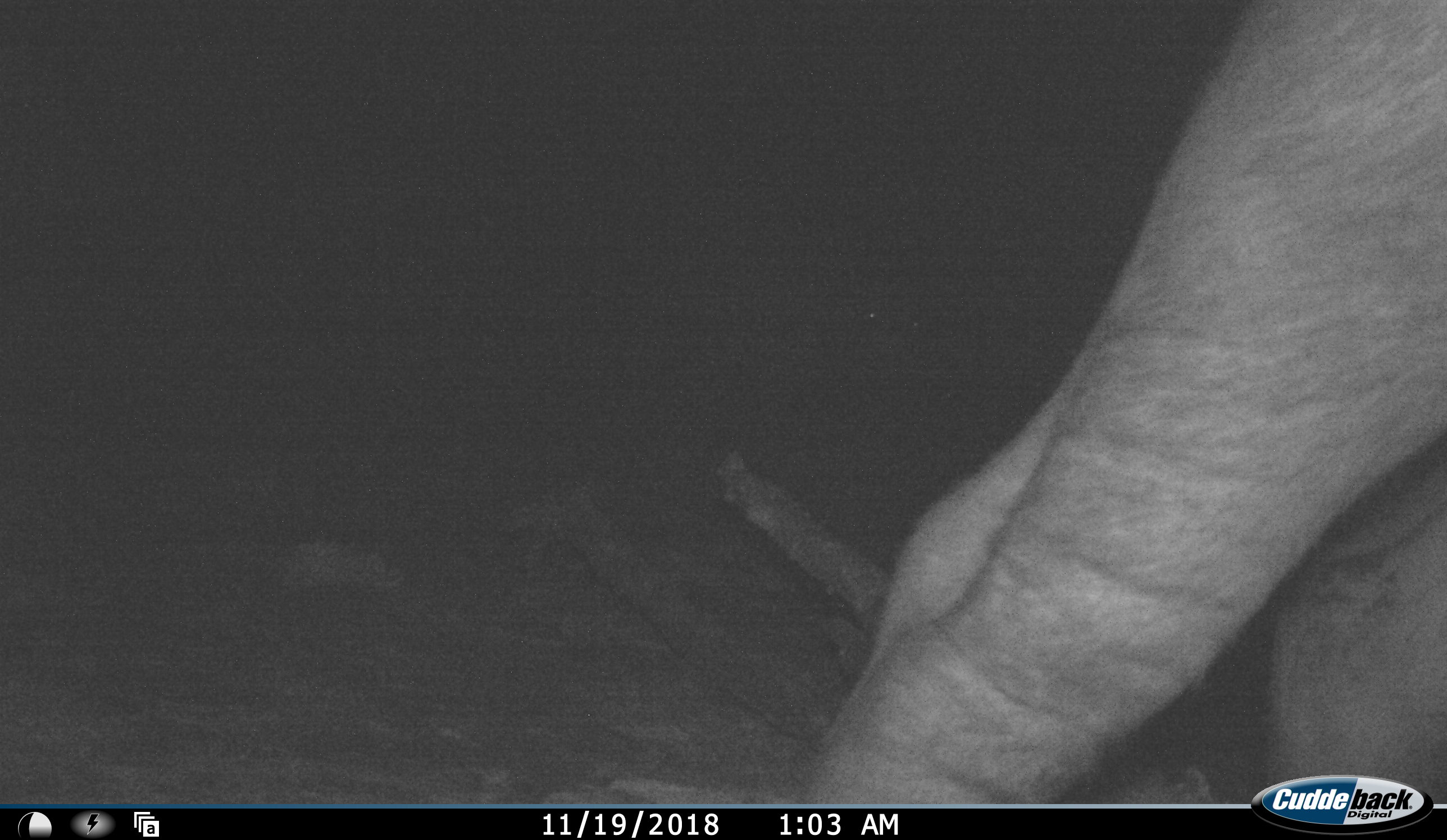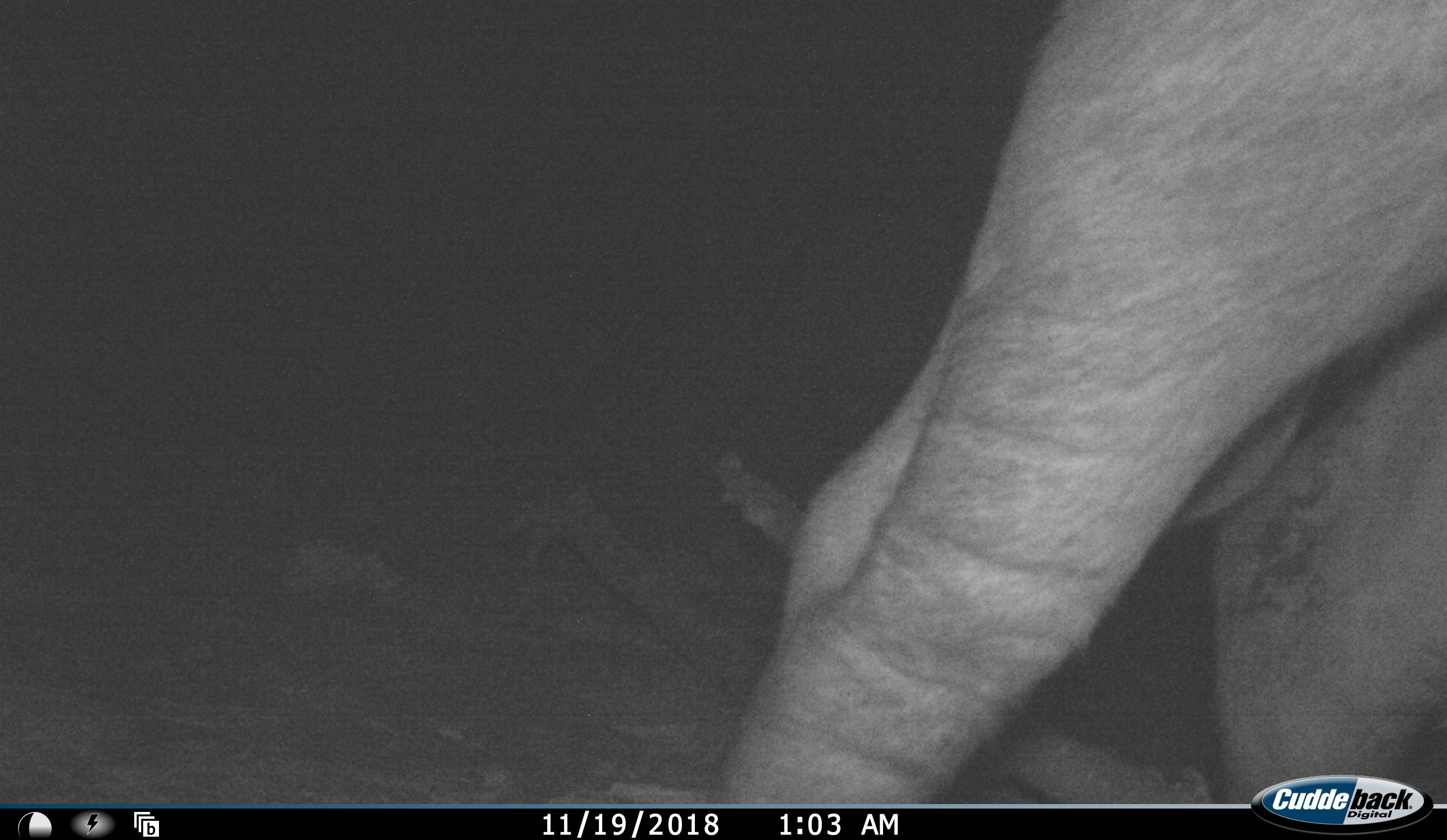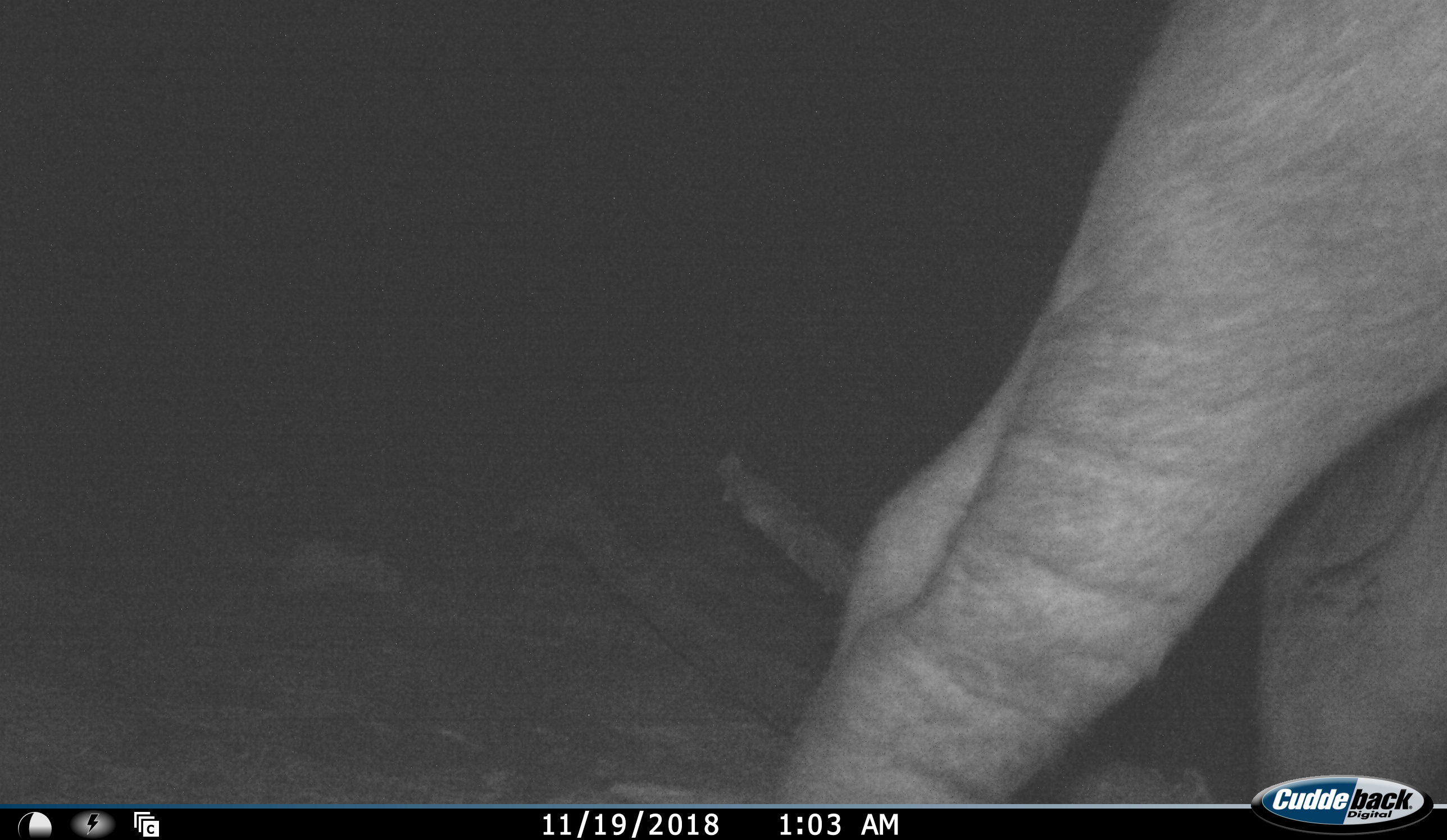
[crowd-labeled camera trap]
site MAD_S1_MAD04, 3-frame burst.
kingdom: Animalia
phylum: Chordata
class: Mammalia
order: Artiodactyla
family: Bovidae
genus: Syncerus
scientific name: Syncerus caffer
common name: african buffalo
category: buffalo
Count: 1.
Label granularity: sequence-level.